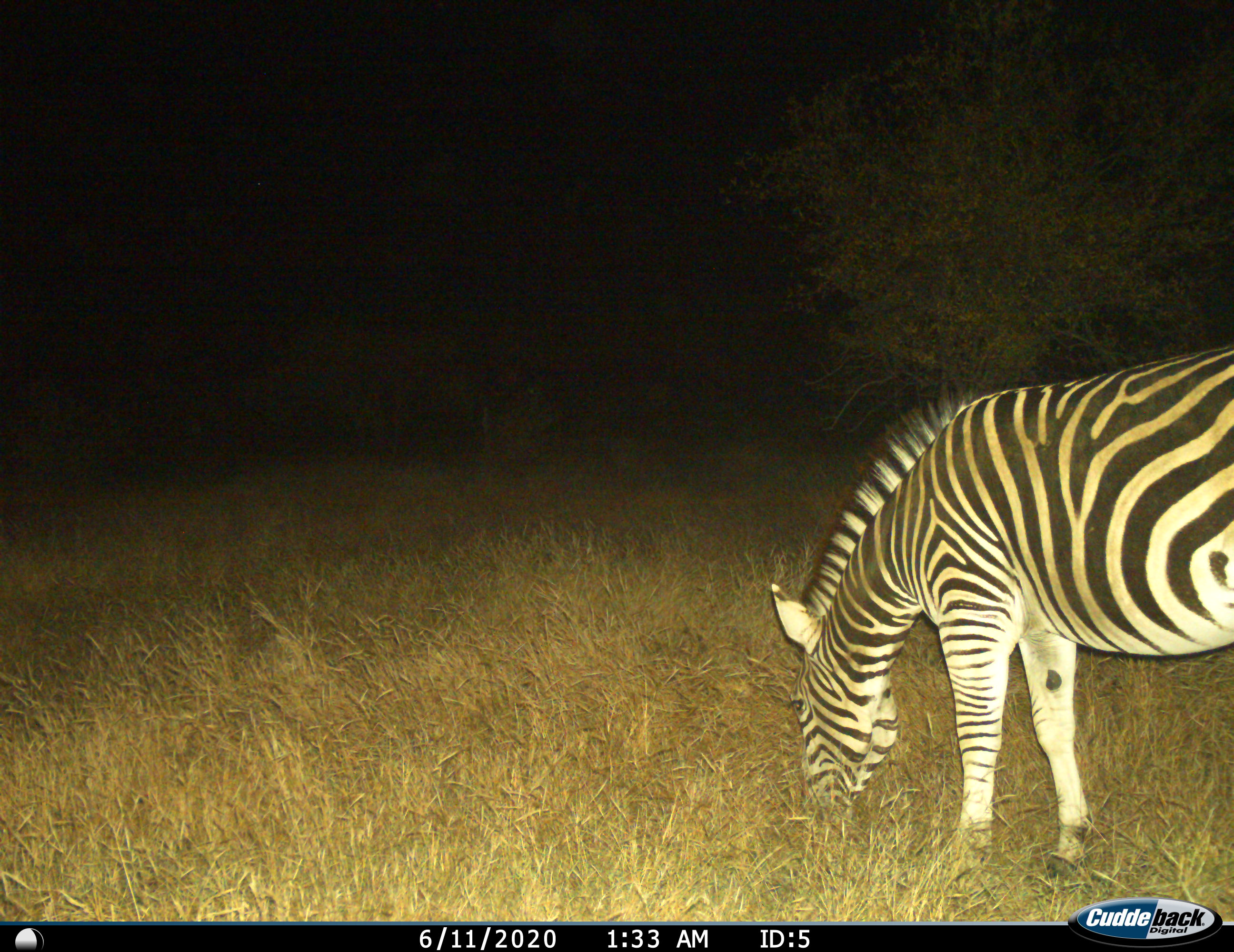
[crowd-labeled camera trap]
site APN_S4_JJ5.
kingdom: Animalia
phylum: Chordata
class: Mammalia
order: Perissodactyla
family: Equidae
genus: Equus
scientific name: Equus quagga burchellii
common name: burchell's zebra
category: zebraburchells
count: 1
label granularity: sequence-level